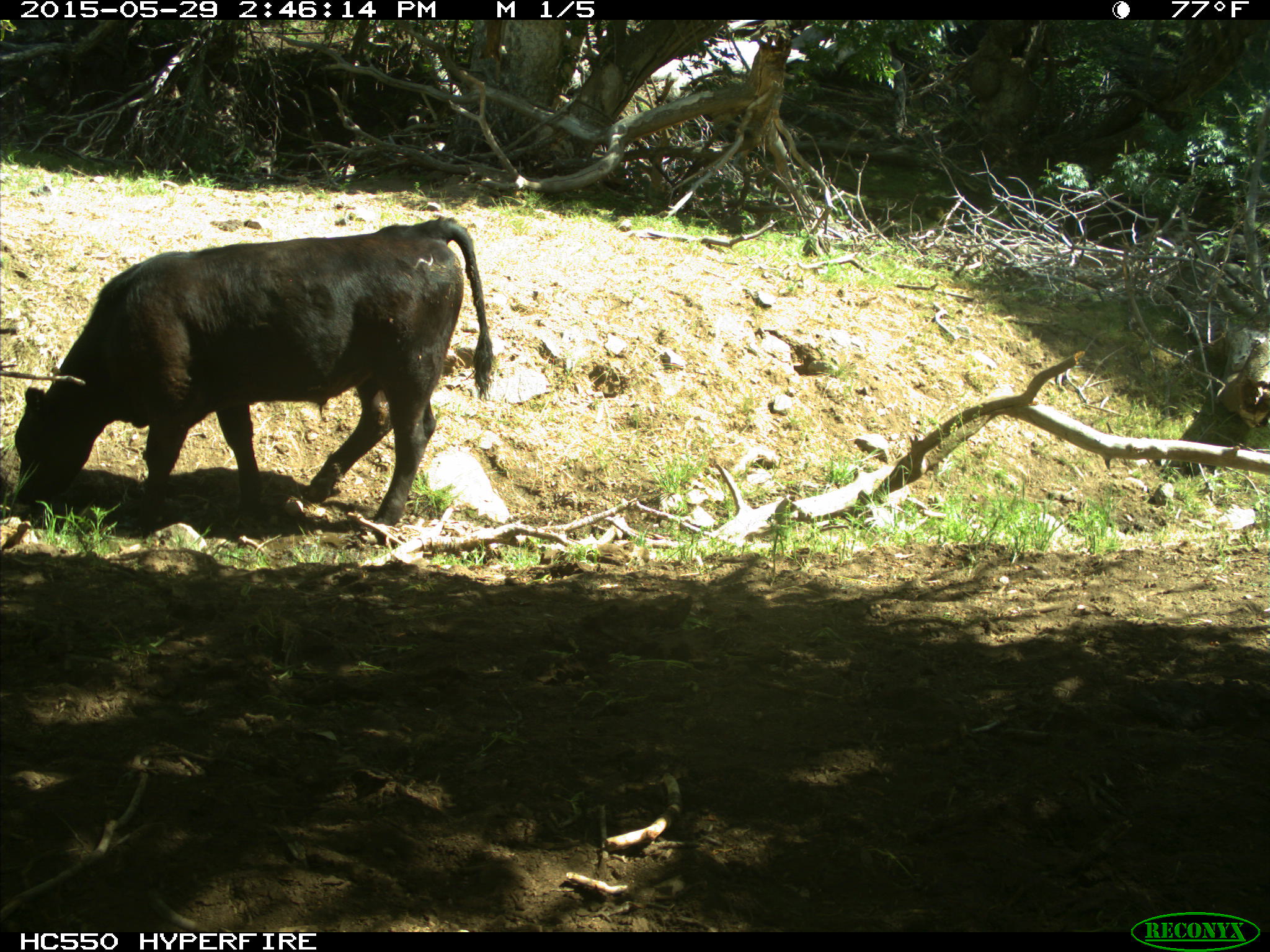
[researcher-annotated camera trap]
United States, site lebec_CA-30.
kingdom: Animalia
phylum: Chordata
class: Mammalia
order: Artiodactyla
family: Bovidae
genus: Bos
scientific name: Bos taurus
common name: domestic cow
Bos taurus (domestic cow).